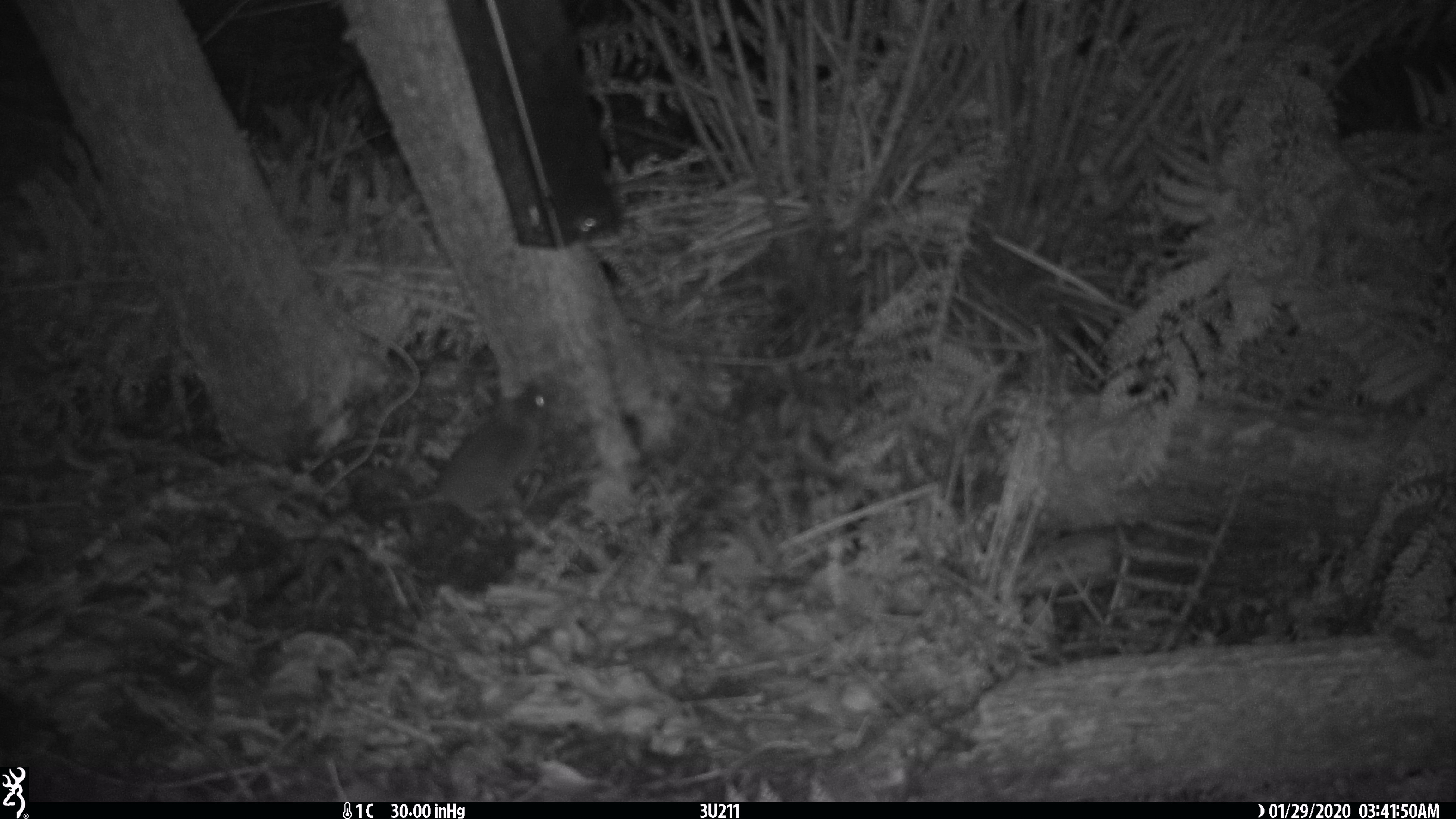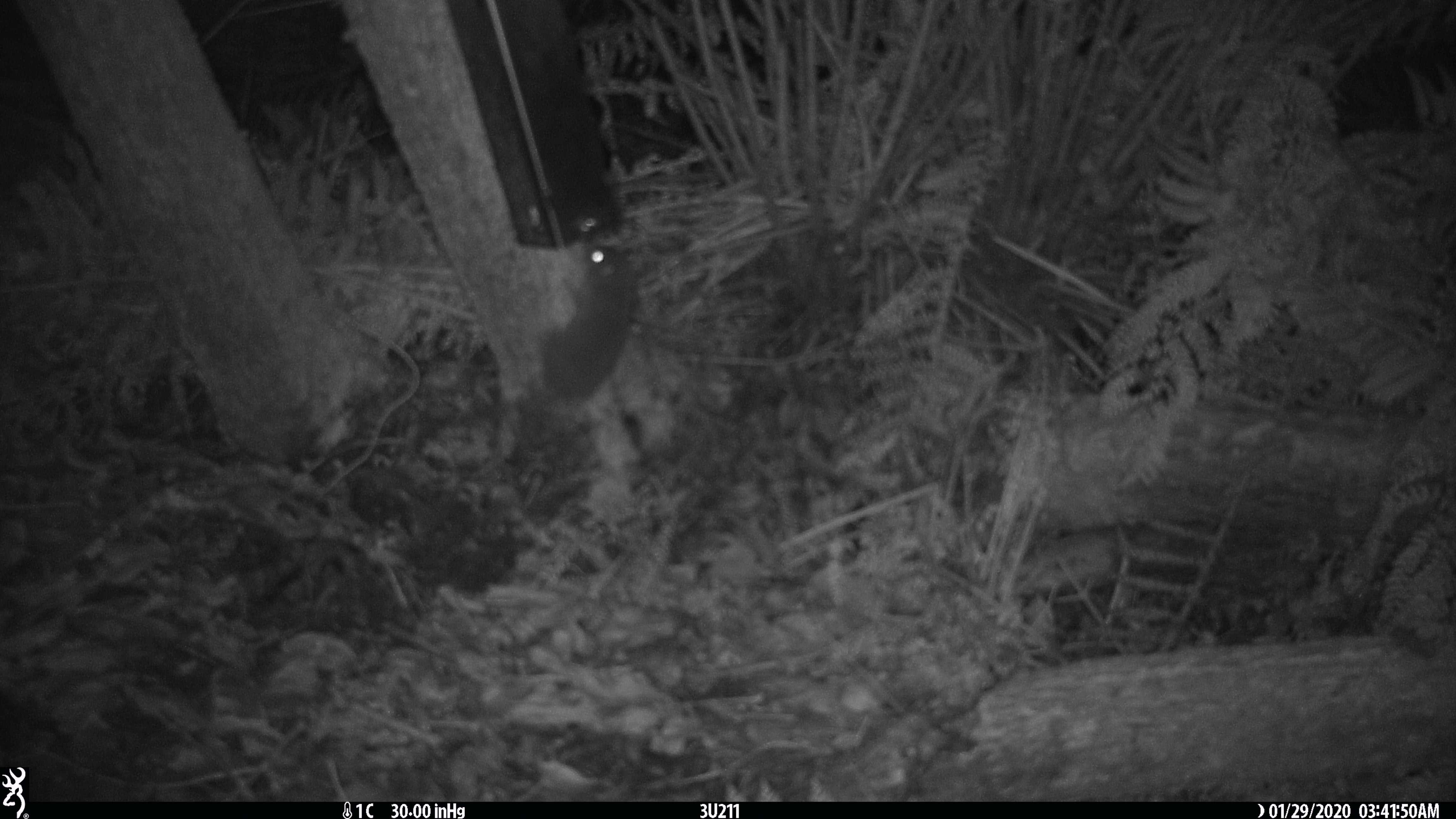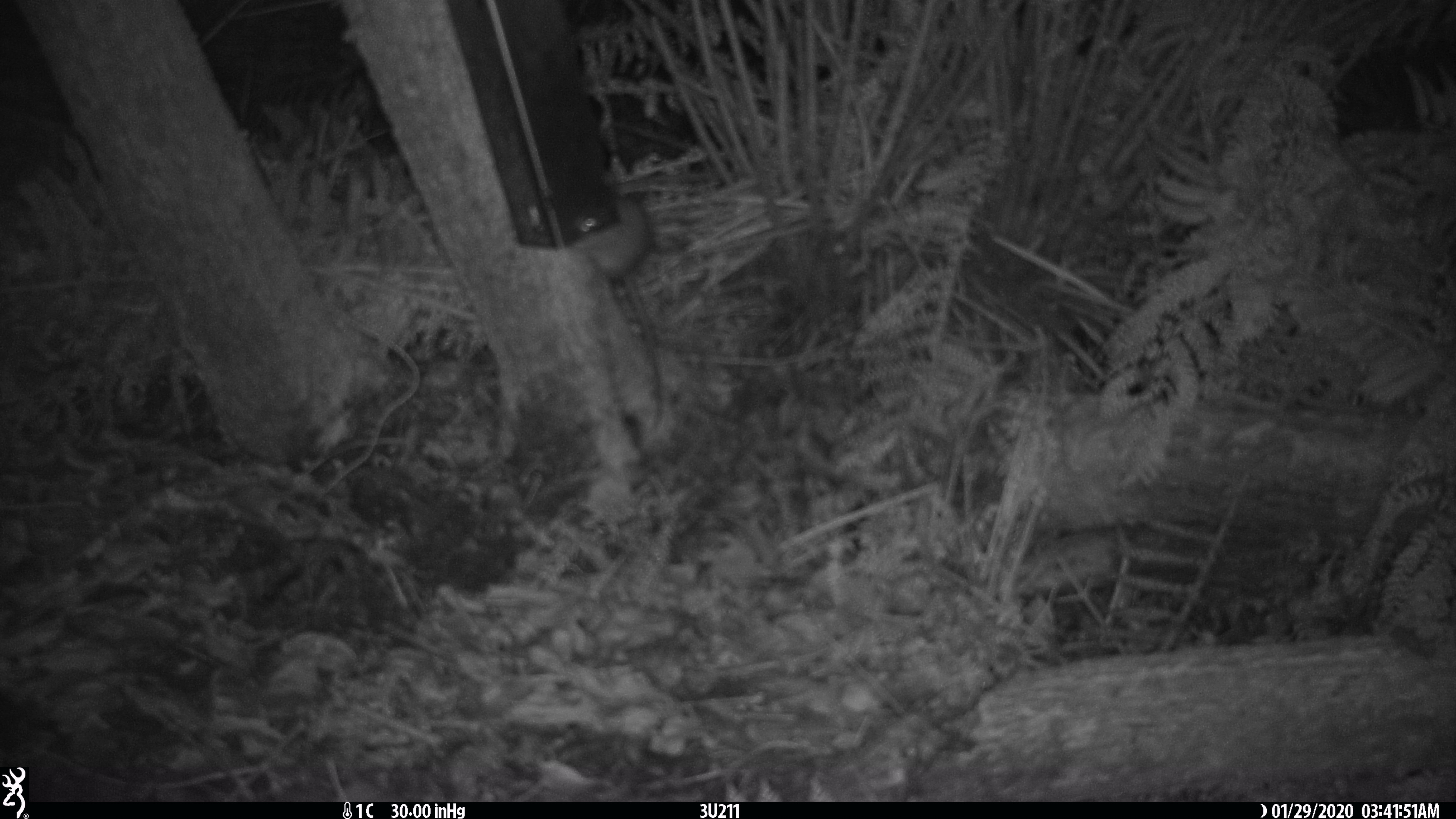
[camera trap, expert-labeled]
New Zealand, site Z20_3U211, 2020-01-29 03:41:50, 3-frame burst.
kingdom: Animalia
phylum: Chordata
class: Mammalia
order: Rodentia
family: Muridae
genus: Rattus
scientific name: Rattus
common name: rat